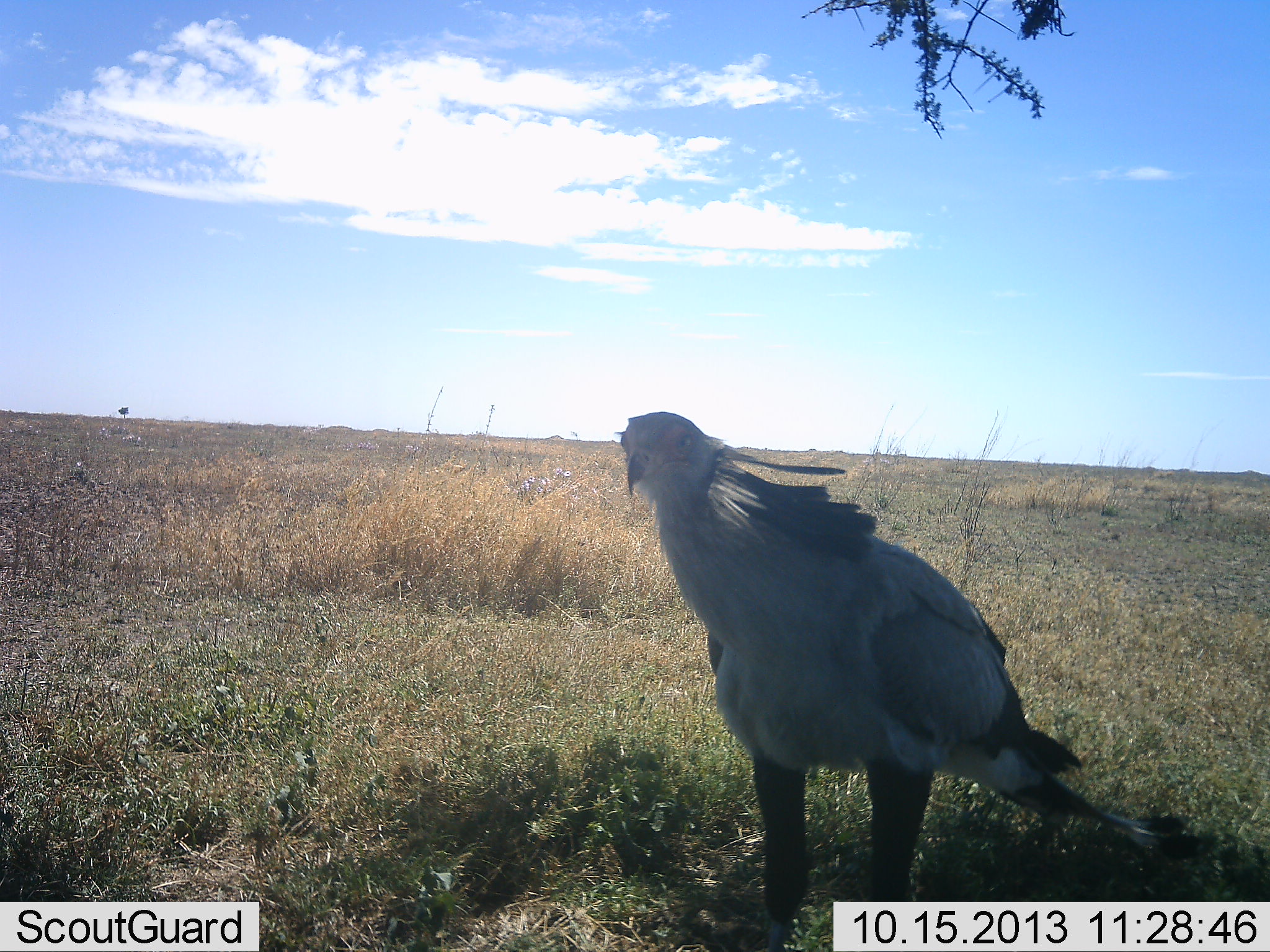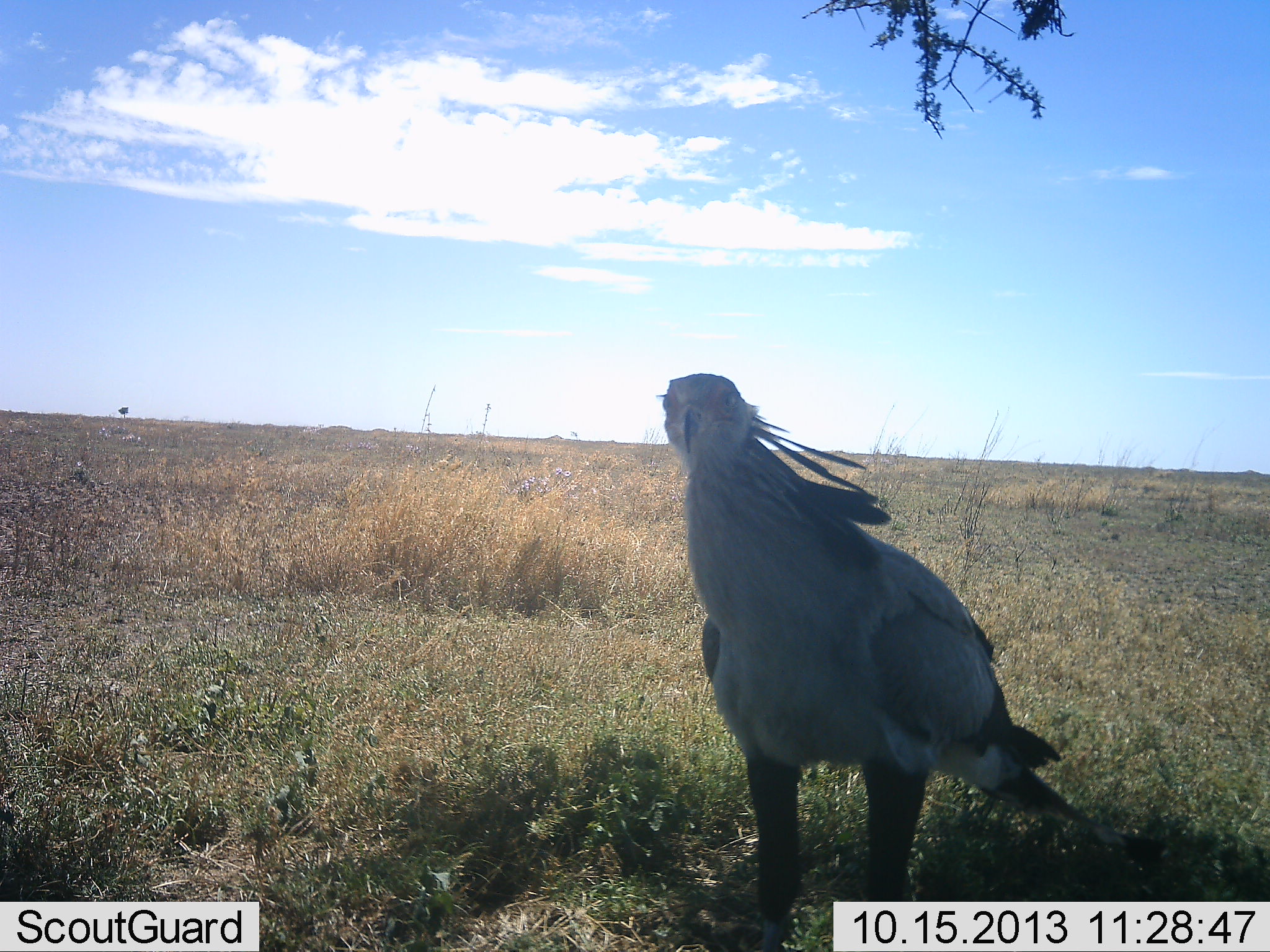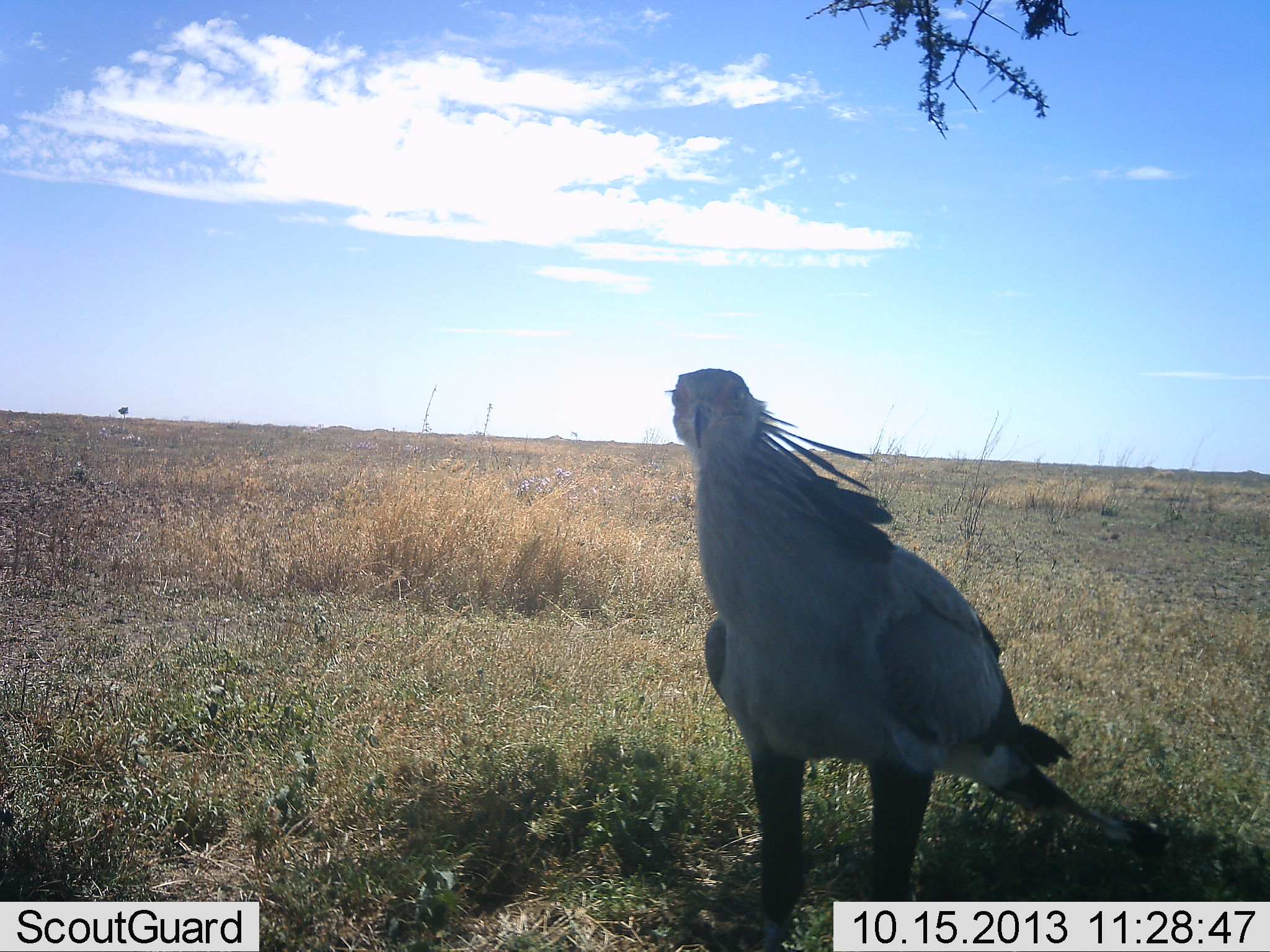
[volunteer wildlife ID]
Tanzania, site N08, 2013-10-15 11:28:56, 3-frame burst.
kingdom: Animalia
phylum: Chordata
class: Aves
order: Accipitriformes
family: Sagittariidae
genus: Sagittarius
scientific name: Sagittarius serpentarius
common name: secretary bird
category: secretarybird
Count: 1.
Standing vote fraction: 78%.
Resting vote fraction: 6%.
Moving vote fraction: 11%.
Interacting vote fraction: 6%.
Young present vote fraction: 0%.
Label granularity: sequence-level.